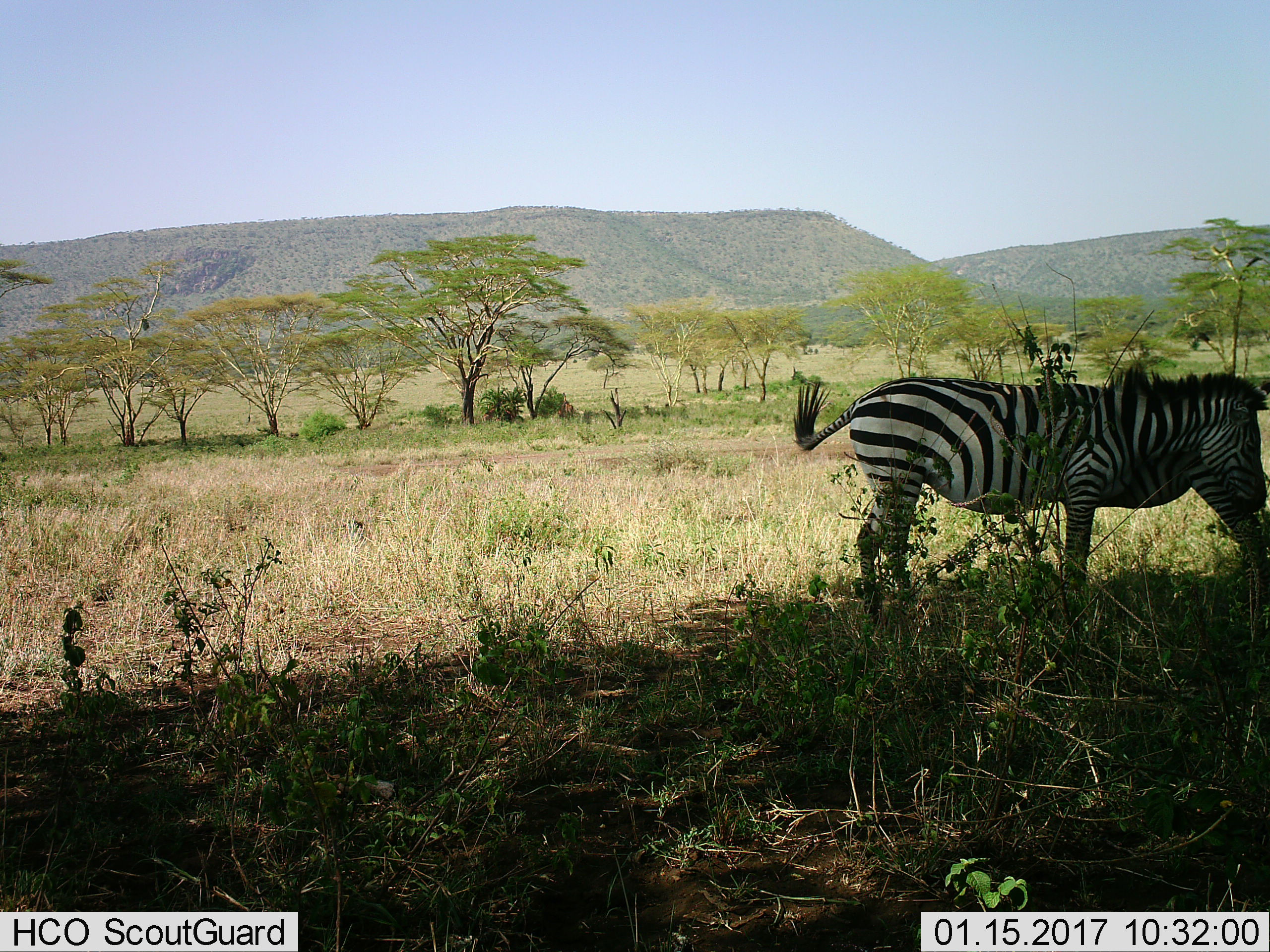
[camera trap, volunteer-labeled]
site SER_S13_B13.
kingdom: Animalia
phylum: Chordata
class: Mammalia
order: Perissodactyla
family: Equidae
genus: Equus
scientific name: Equus quagga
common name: plains zebra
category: zebraplains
Zebraplains (plains zebra) (Equus quagga), count 2. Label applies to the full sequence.